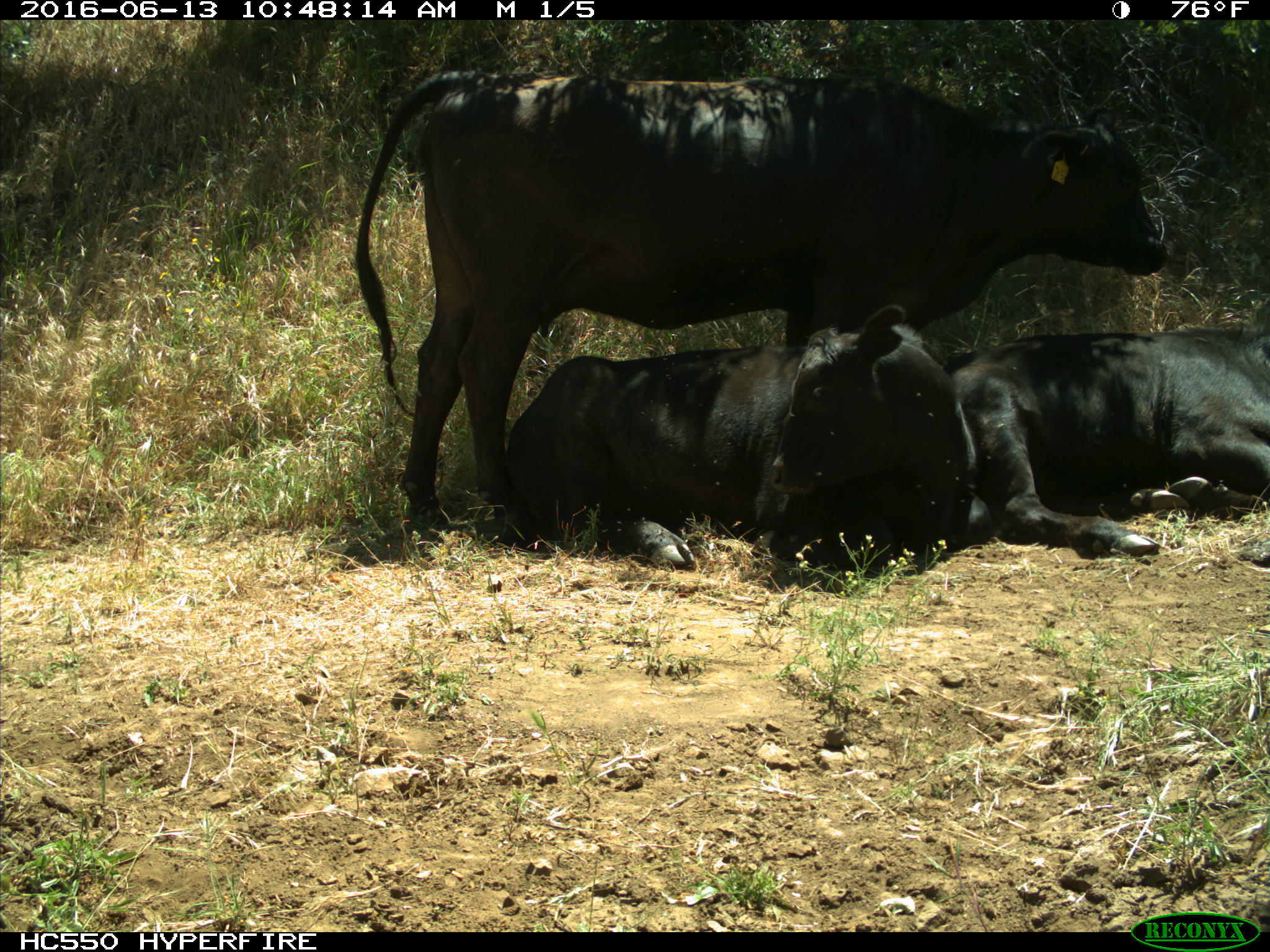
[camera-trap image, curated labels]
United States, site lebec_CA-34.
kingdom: Animalia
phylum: Chordata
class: Mammalia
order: Artiodactyla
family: Bovidae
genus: Bos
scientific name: Bos taurus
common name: domestic cow